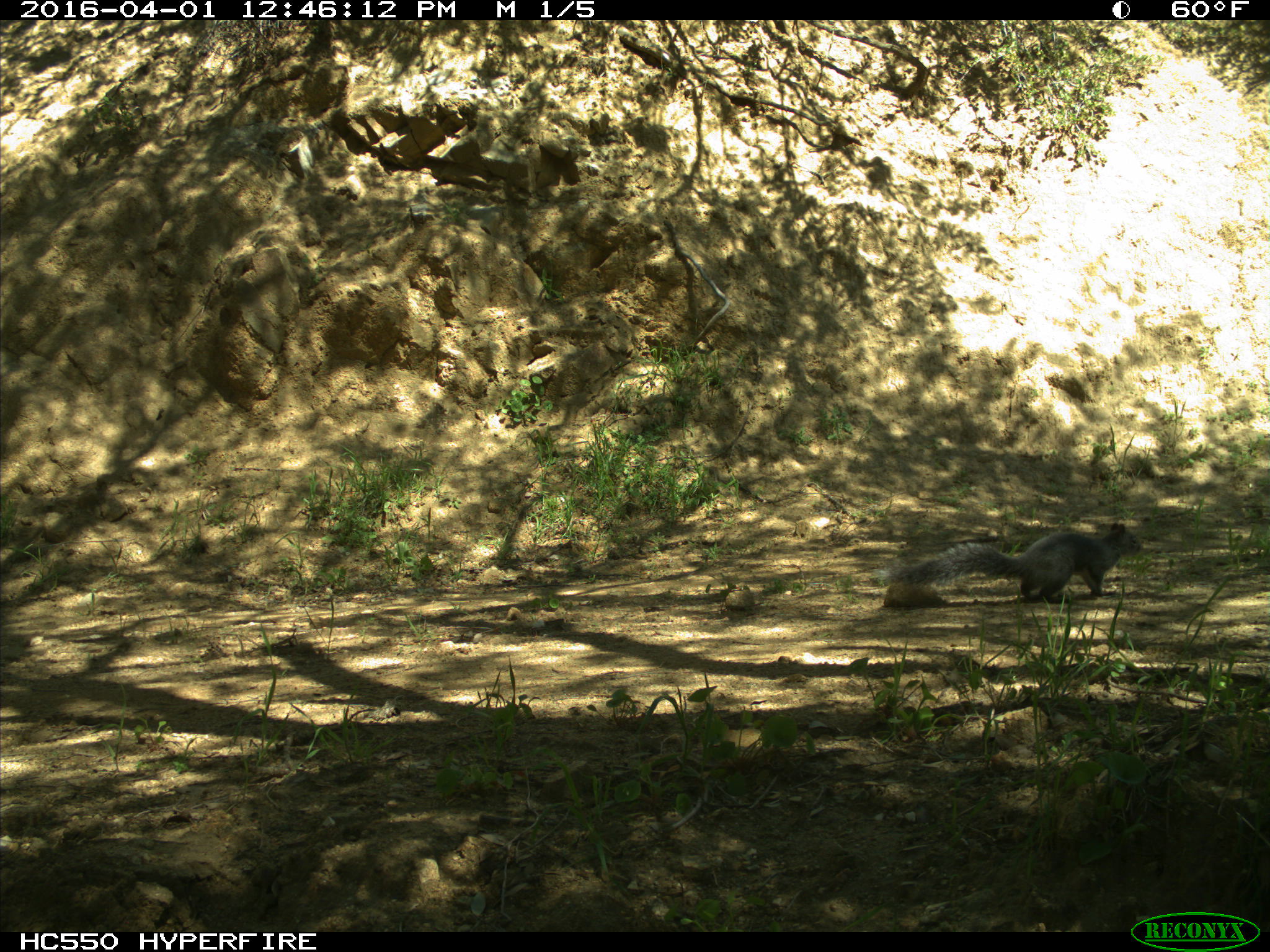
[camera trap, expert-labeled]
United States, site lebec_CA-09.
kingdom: Animalia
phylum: Chordata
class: Mammalia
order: Rodentia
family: Sciuridae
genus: Sciurus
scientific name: Sciurus carolinensis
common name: eastern gray squirrel